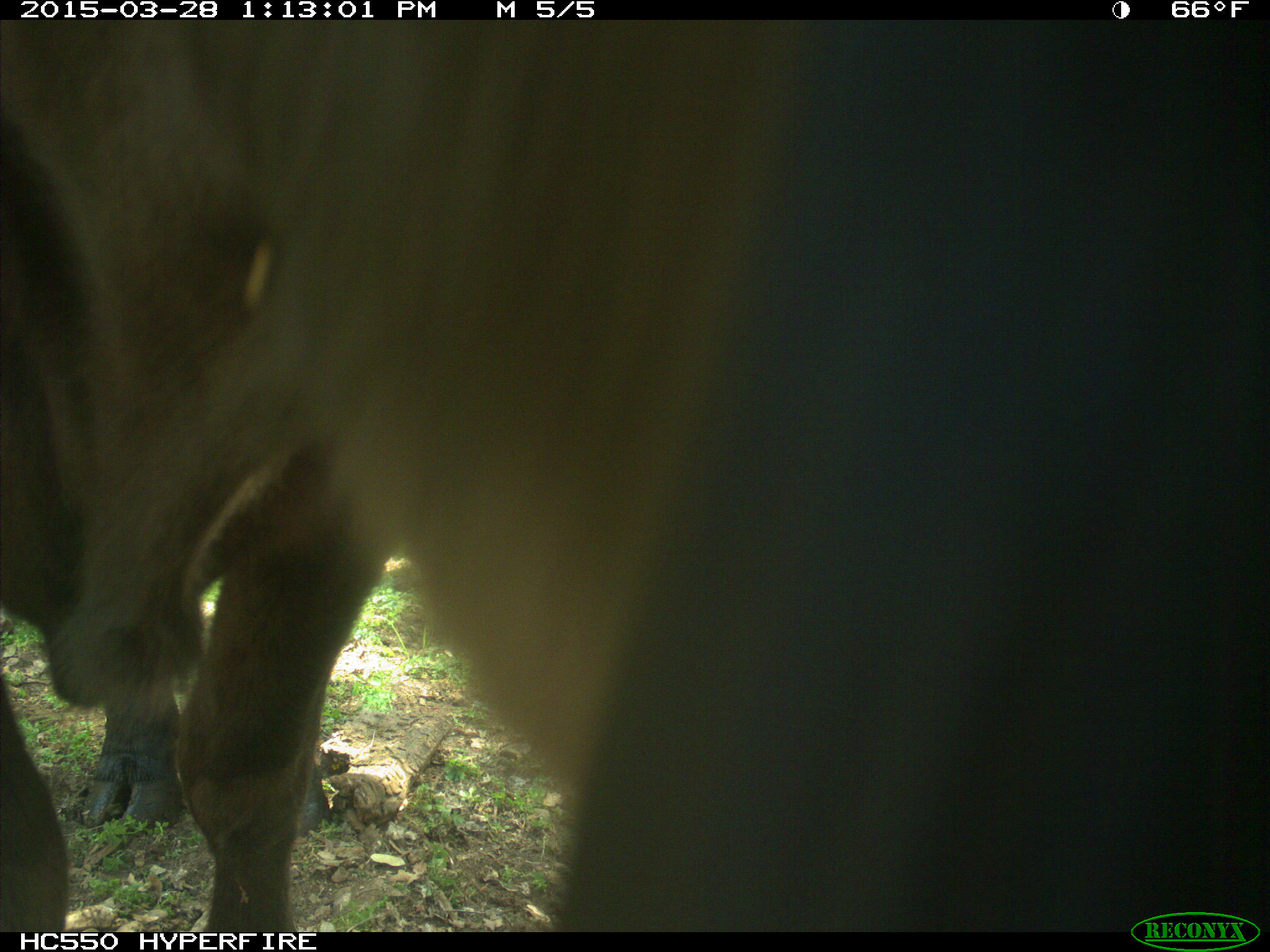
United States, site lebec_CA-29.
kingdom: Animalia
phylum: Chordata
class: Mammalia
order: Artiodactyla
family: Bovidae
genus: Bos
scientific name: Bos taurus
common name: domestic cow